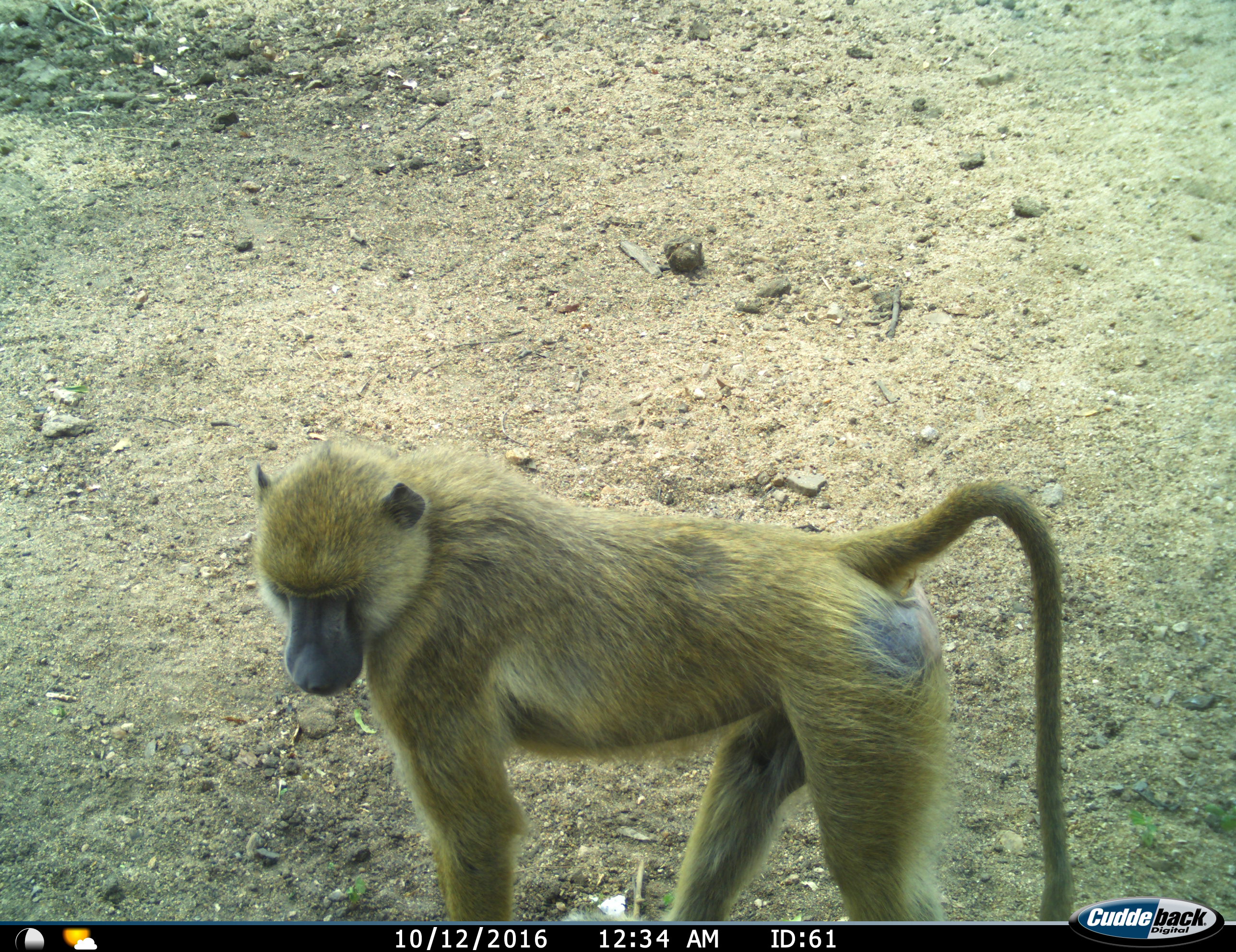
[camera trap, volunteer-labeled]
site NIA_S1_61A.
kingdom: Animalia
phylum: Chordata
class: Mammalia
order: Primates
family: Cercopithecidae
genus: Papio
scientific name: Papio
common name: baboon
Baboon (Papio), count 1. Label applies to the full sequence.